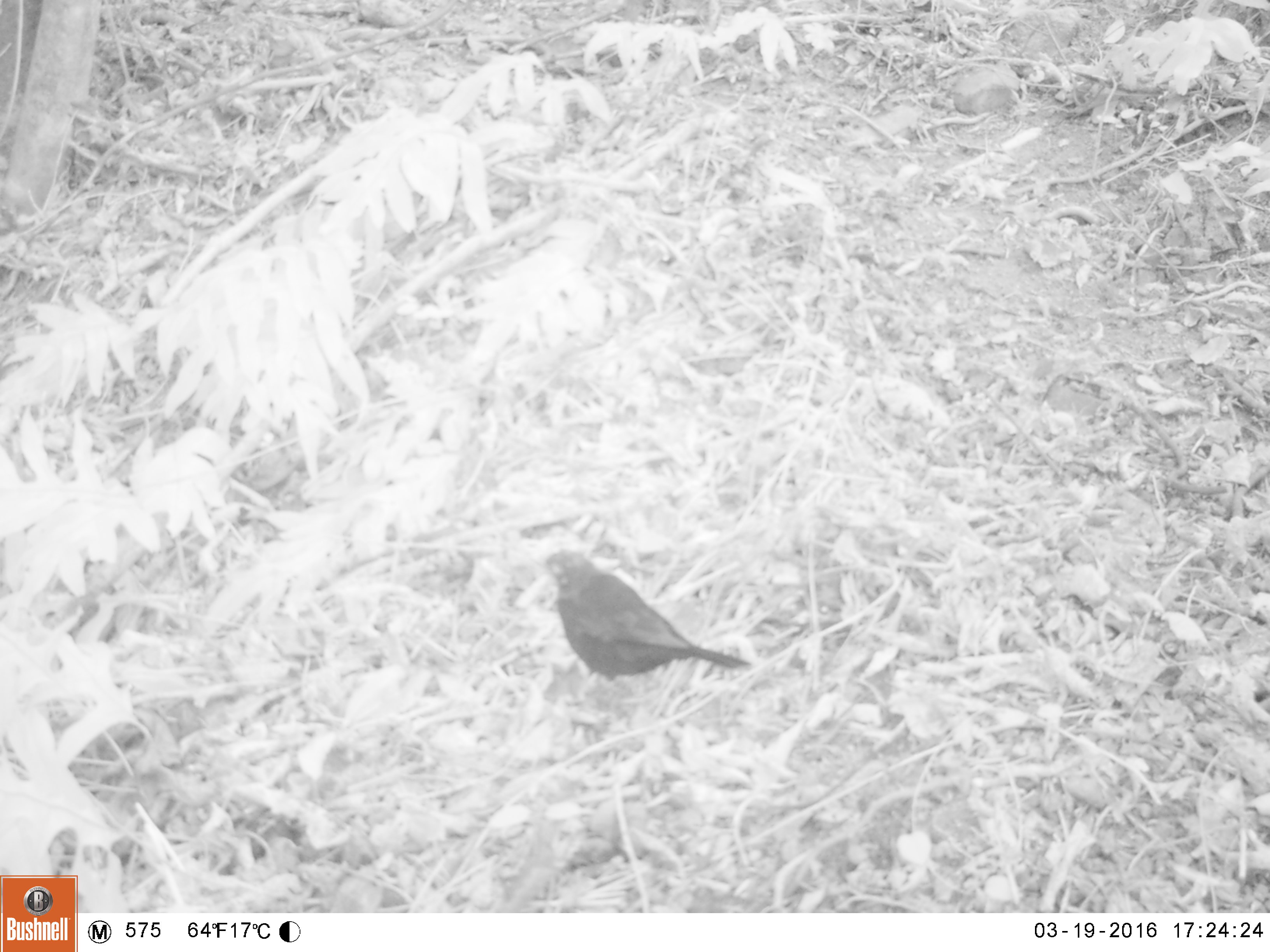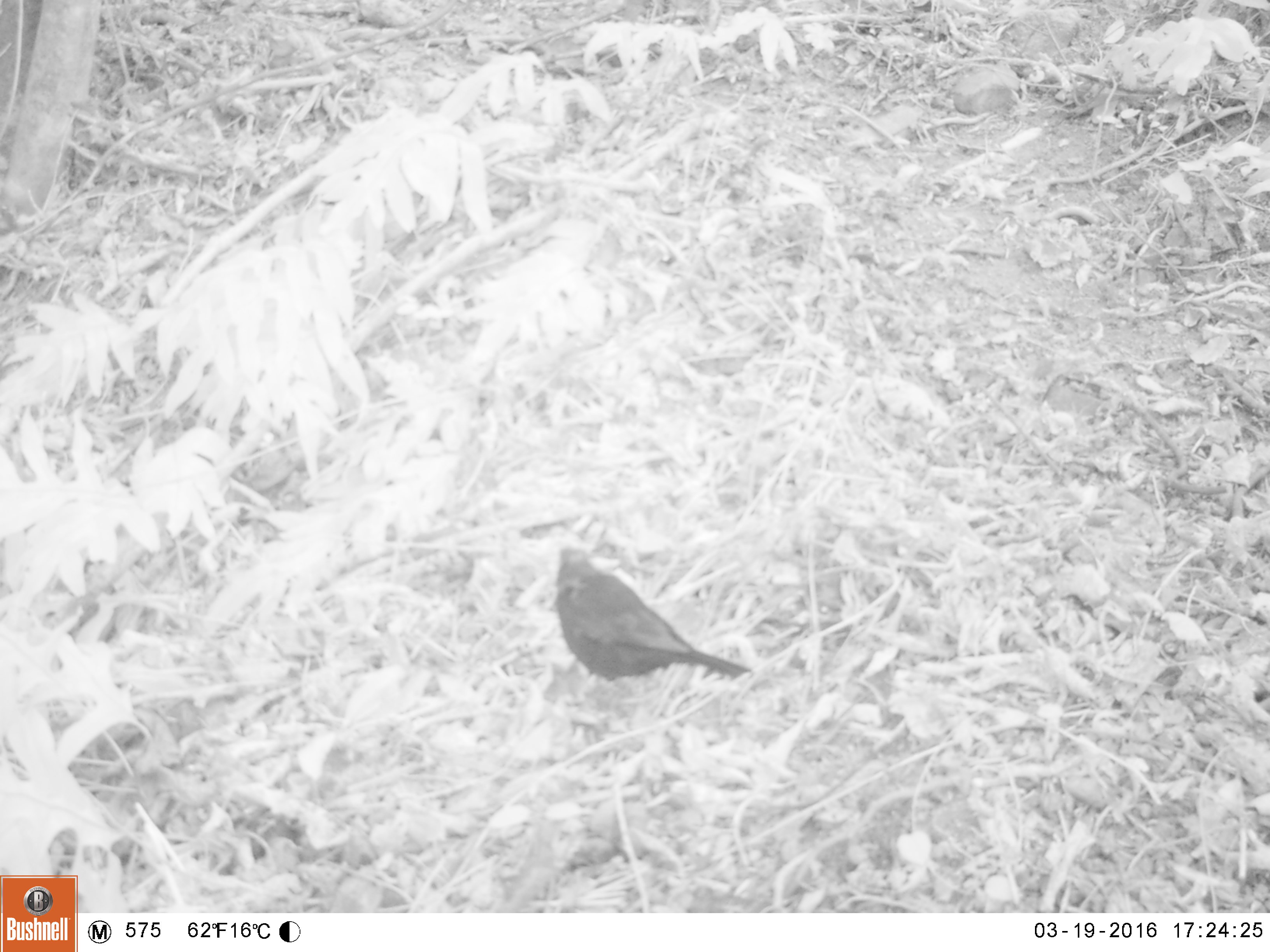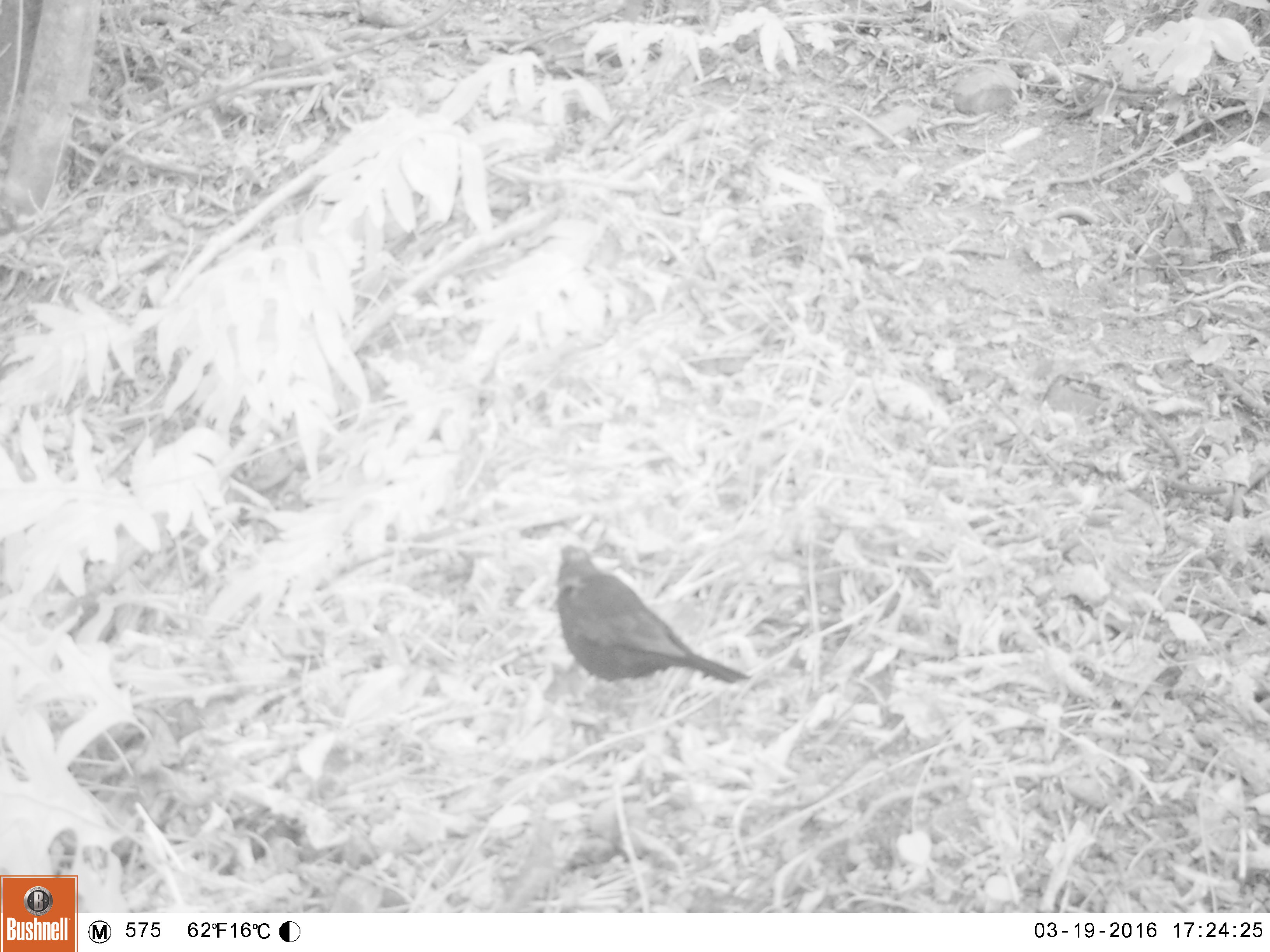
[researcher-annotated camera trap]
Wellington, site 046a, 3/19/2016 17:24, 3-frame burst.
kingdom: Animalia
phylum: Chordata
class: Aves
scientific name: Aves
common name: bird